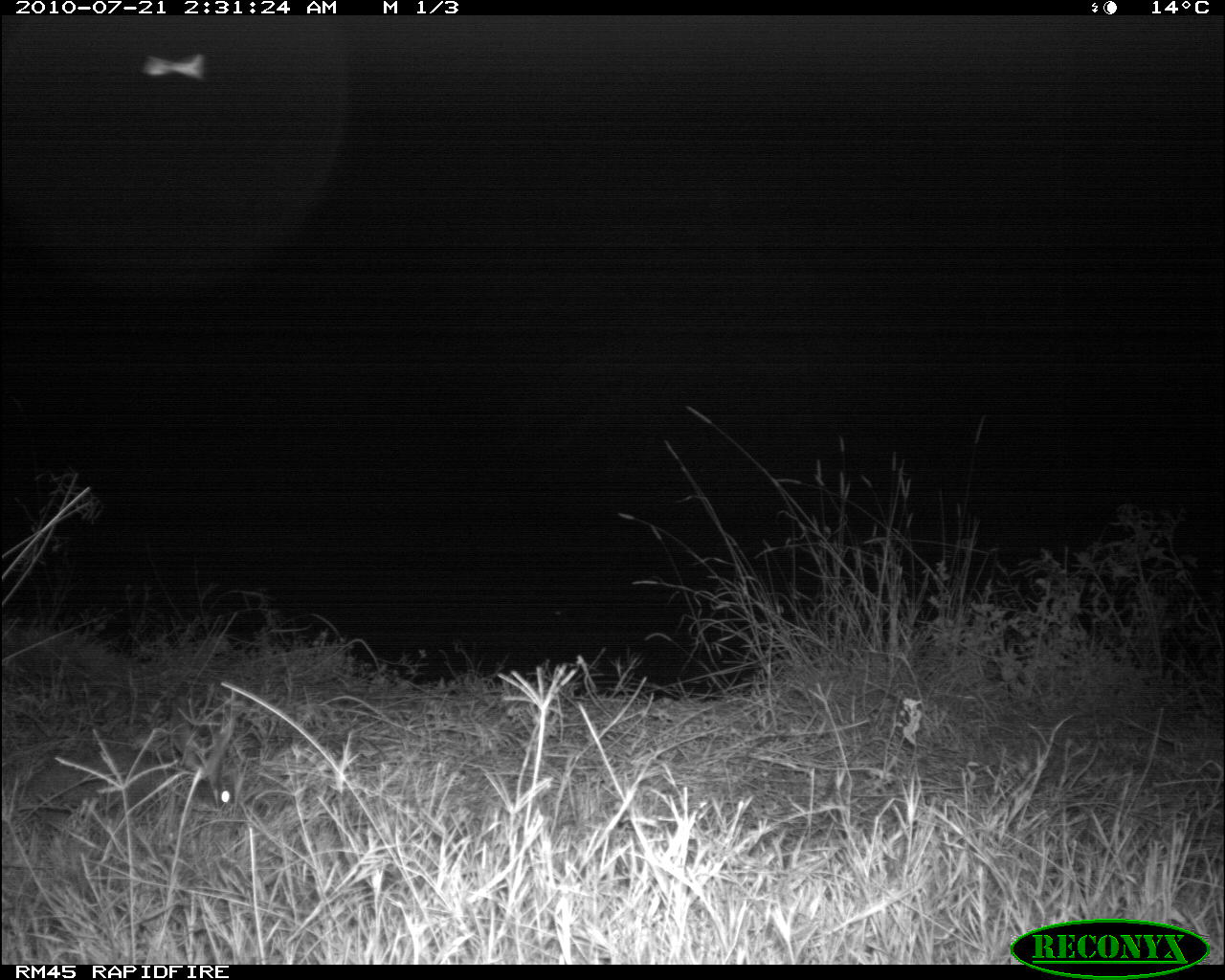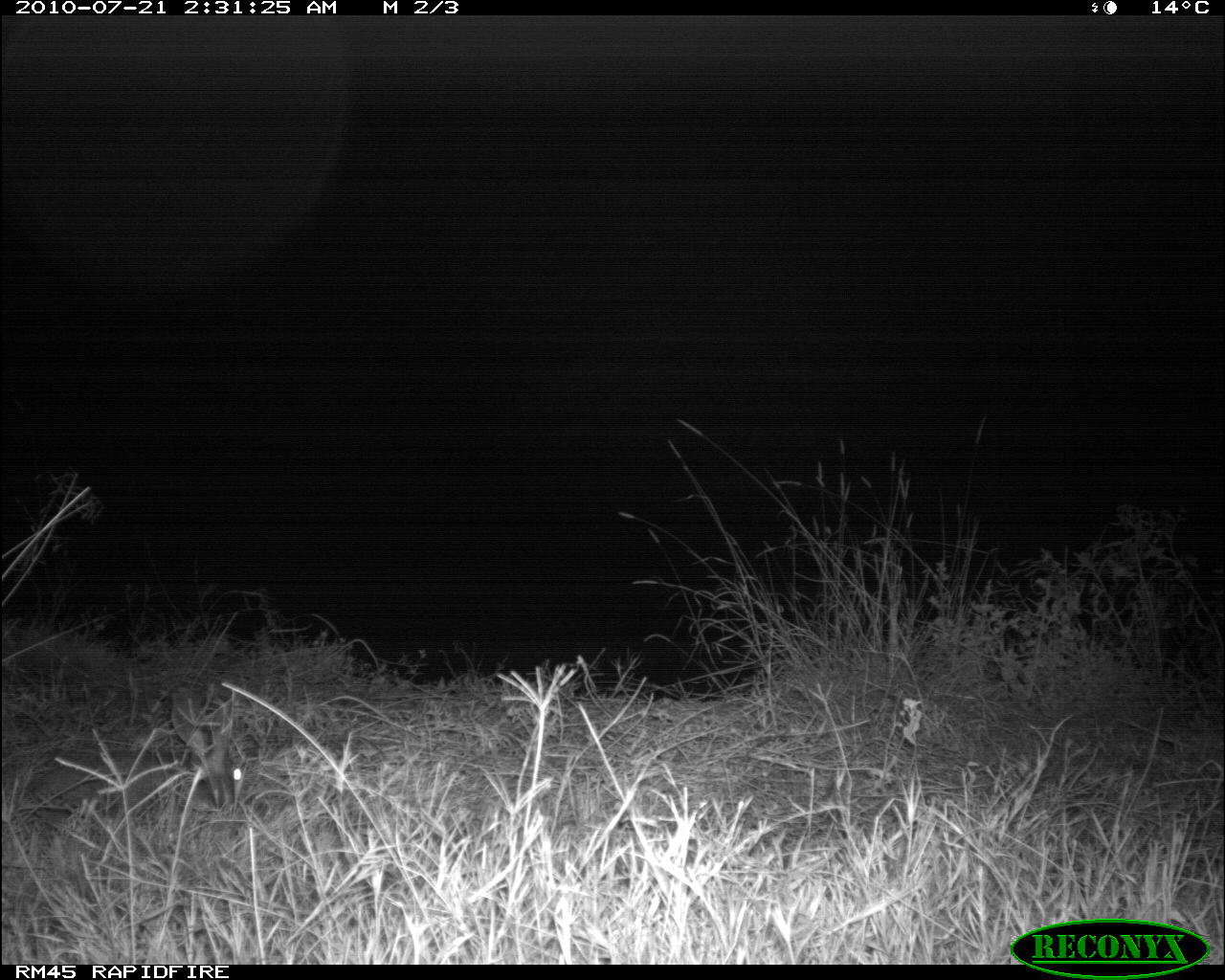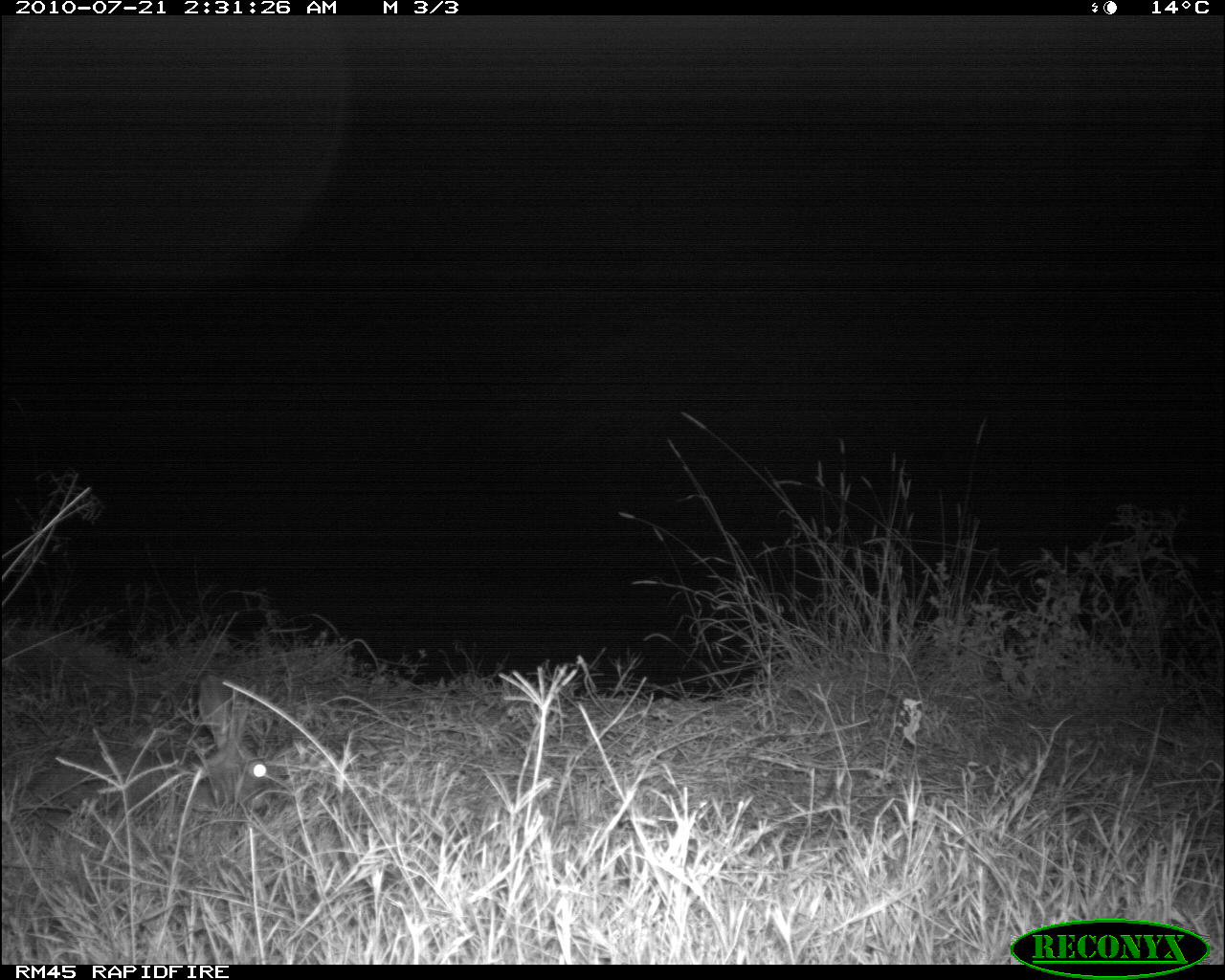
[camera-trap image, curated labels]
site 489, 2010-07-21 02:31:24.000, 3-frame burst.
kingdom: Animalia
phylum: Chordata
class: Mammalia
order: Lagomorpha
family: Leporidae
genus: Lepus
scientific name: Lepus saxatilis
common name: scrub hare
Lepus saxatilis (scrub hare), count 1.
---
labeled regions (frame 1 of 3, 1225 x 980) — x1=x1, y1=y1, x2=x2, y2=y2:
lepus saxatilis: x1=2, y1=746, x2=241, y2=819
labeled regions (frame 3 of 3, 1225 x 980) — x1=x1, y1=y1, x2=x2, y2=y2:
lepus saxatilis: x1=1, y1=671, x2=279, y2=837